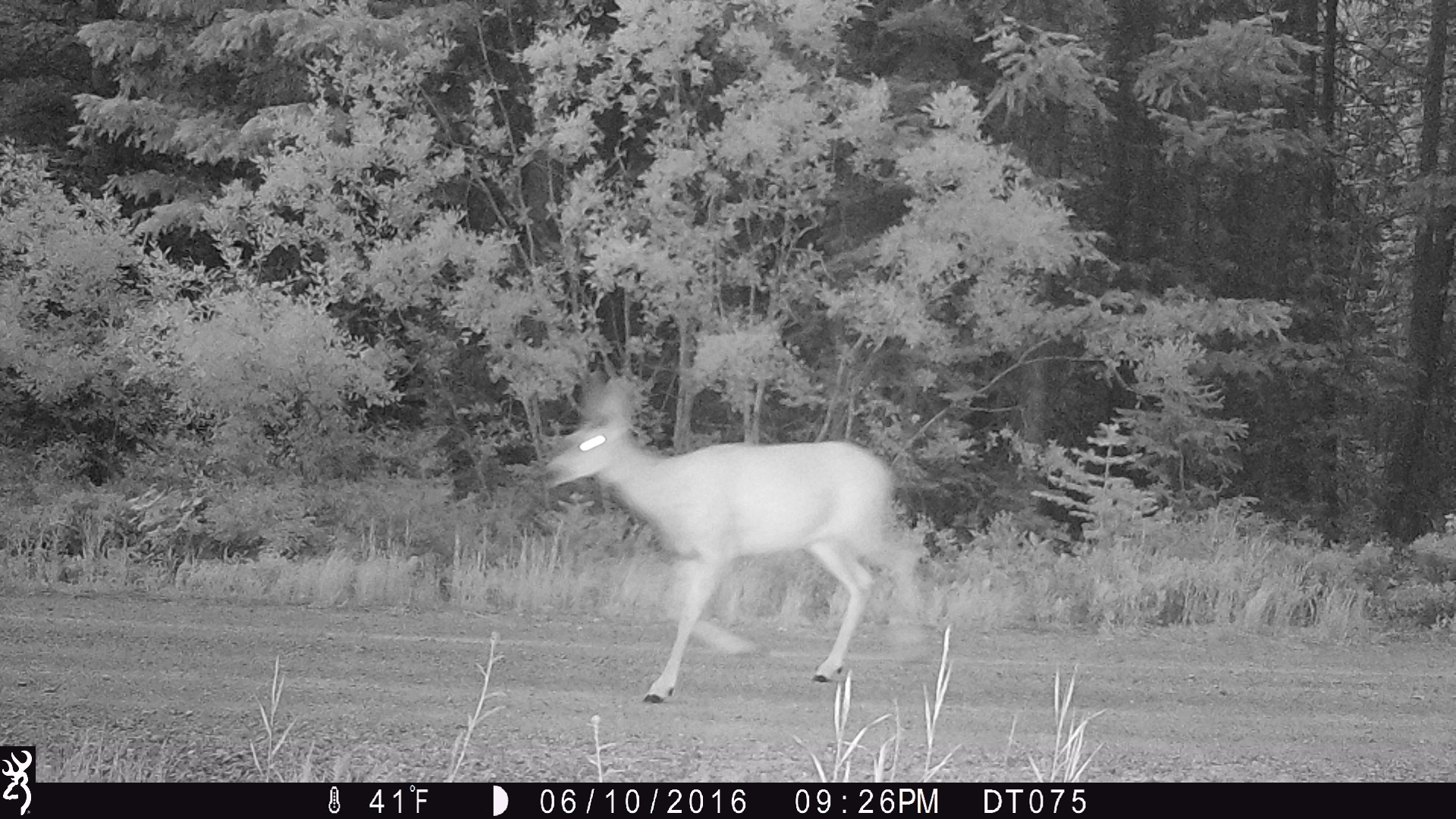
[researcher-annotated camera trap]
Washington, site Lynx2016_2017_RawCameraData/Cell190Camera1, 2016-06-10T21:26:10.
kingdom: Animalia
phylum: Chordata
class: Mammalia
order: Artiodactyla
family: Cervidae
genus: Odocoileus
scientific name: Odocoileus hemionus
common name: mule deer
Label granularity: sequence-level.